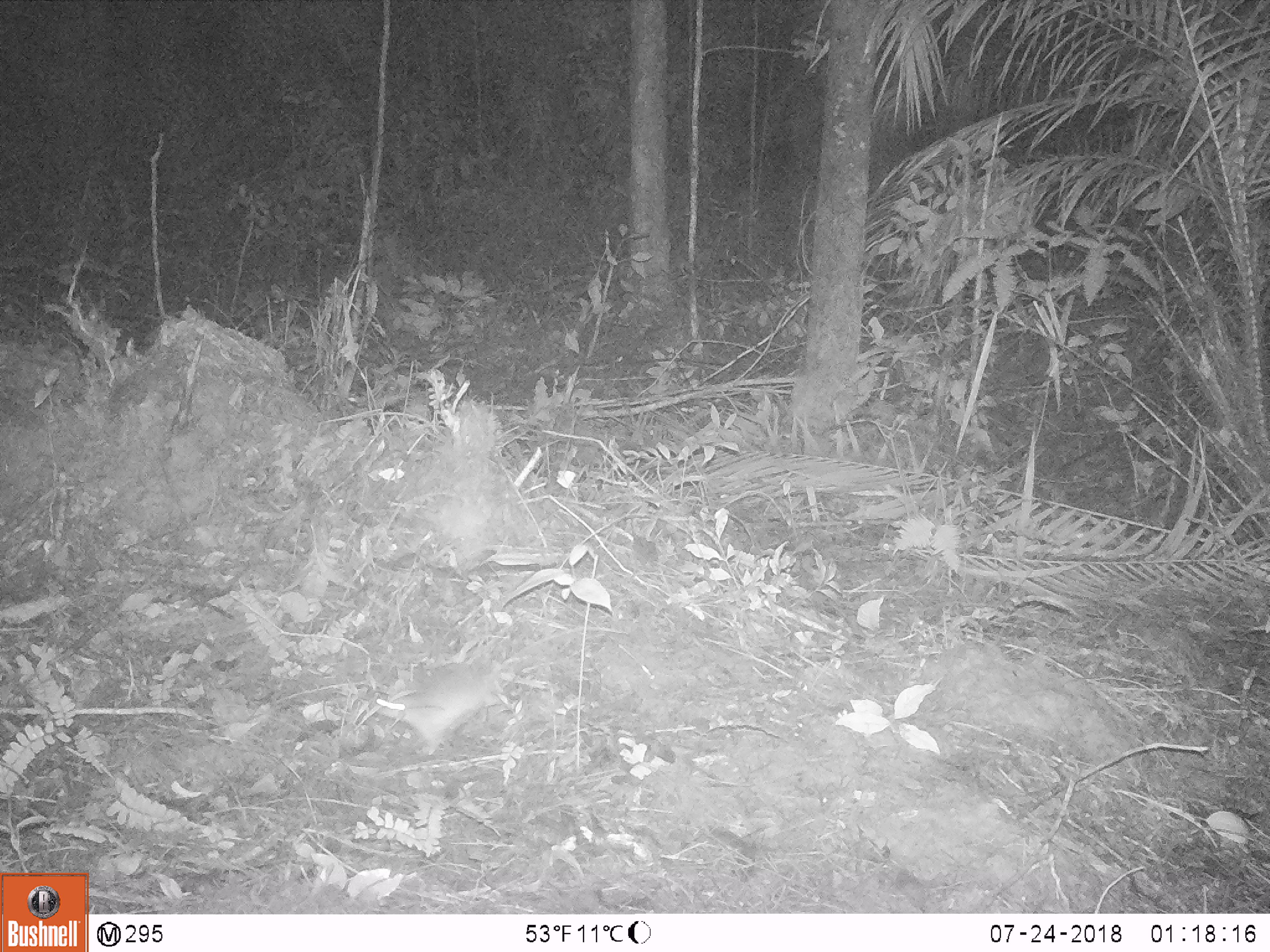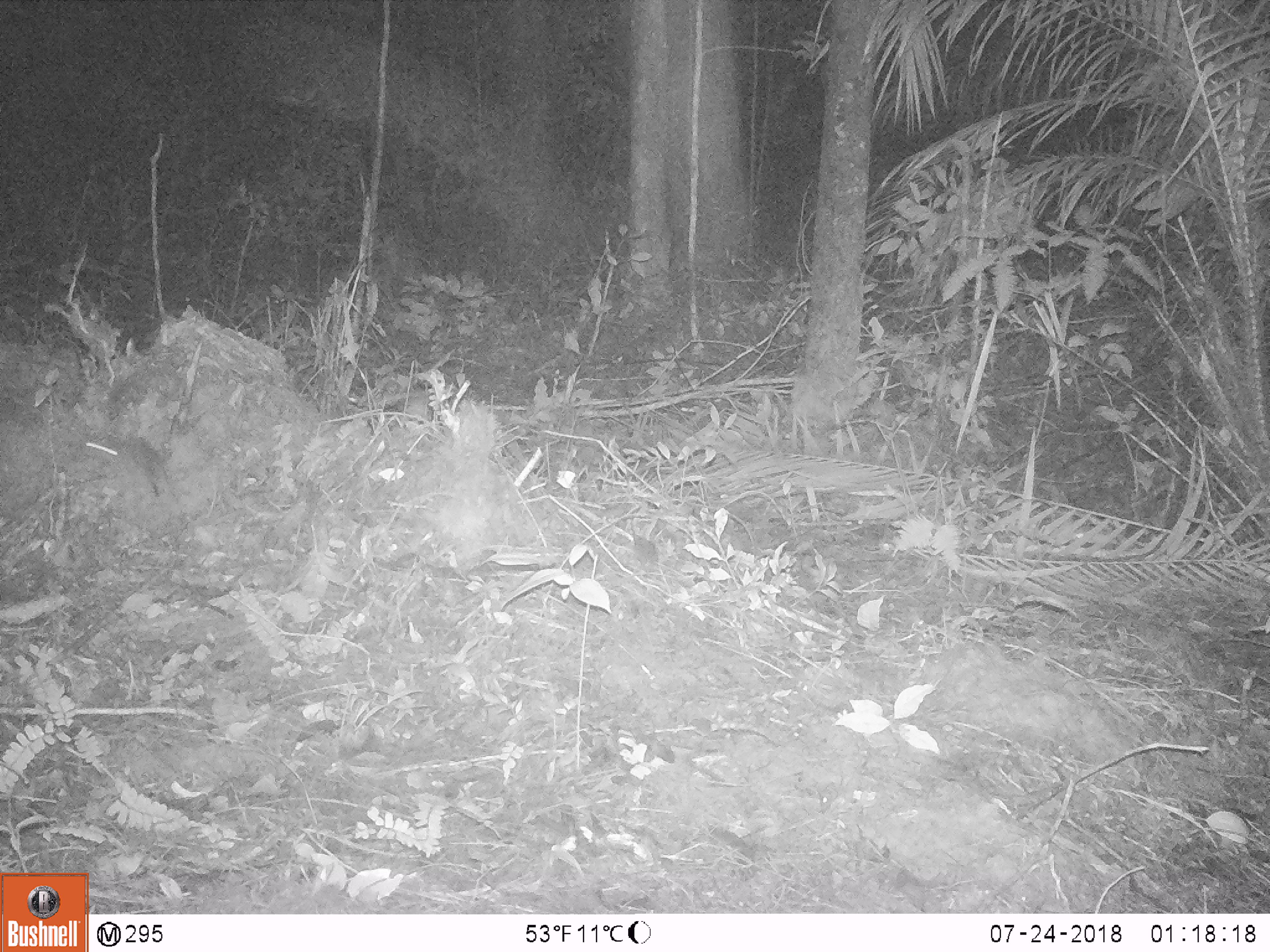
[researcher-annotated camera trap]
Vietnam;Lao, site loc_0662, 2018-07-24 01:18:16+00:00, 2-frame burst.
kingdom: Animalia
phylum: Chordata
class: Mammalia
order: Rodentia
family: Muridae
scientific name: Muridae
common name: old-world mice and rats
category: unidentified murid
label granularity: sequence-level